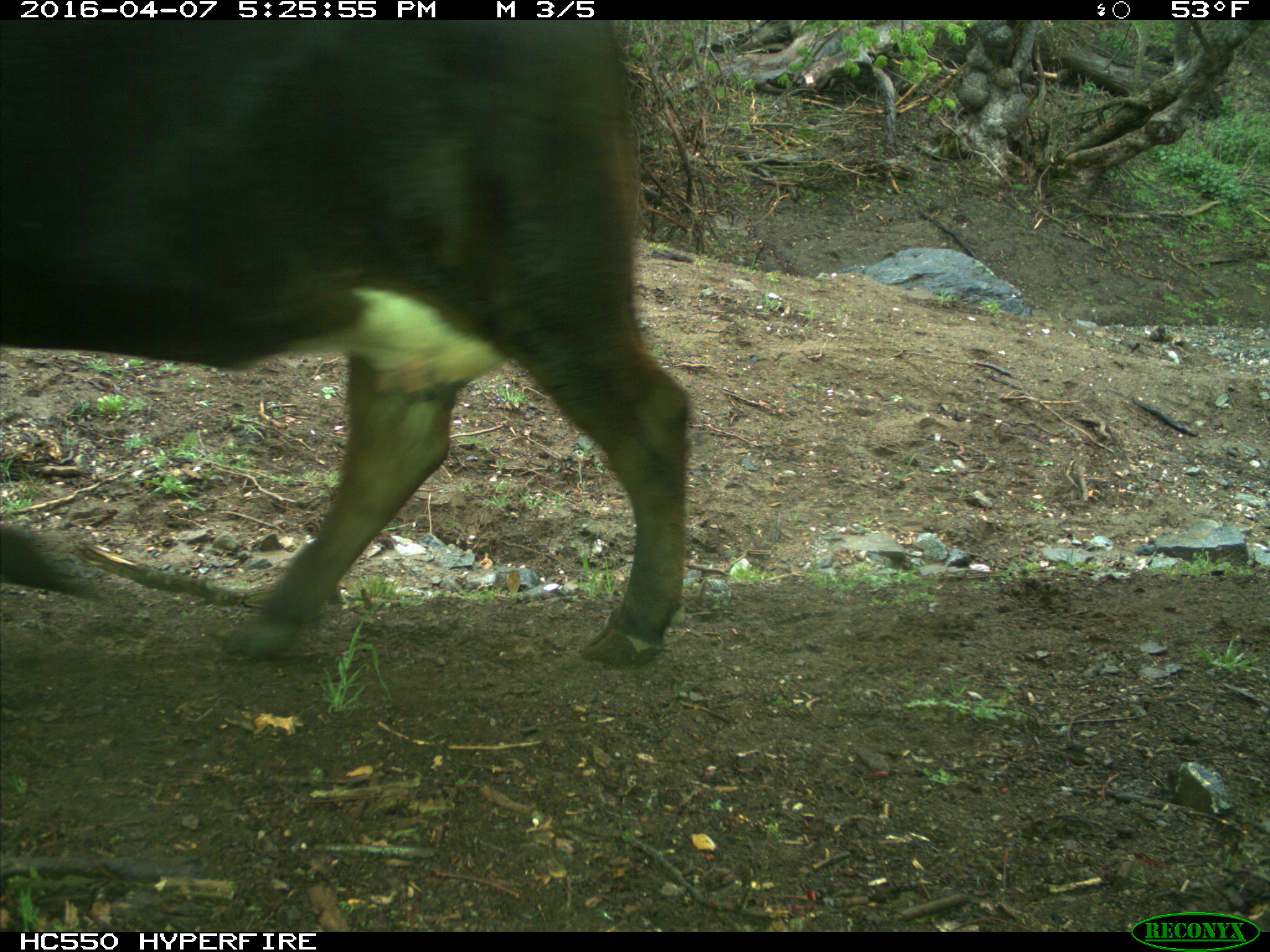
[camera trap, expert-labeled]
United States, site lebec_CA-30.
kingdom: Animalia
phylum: Chordata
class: Mammalia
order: Artiodactyla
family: Bovidae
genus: Bos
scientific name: Bos taurus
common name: domestic cow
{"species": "Bos taurus (domestic cow)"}